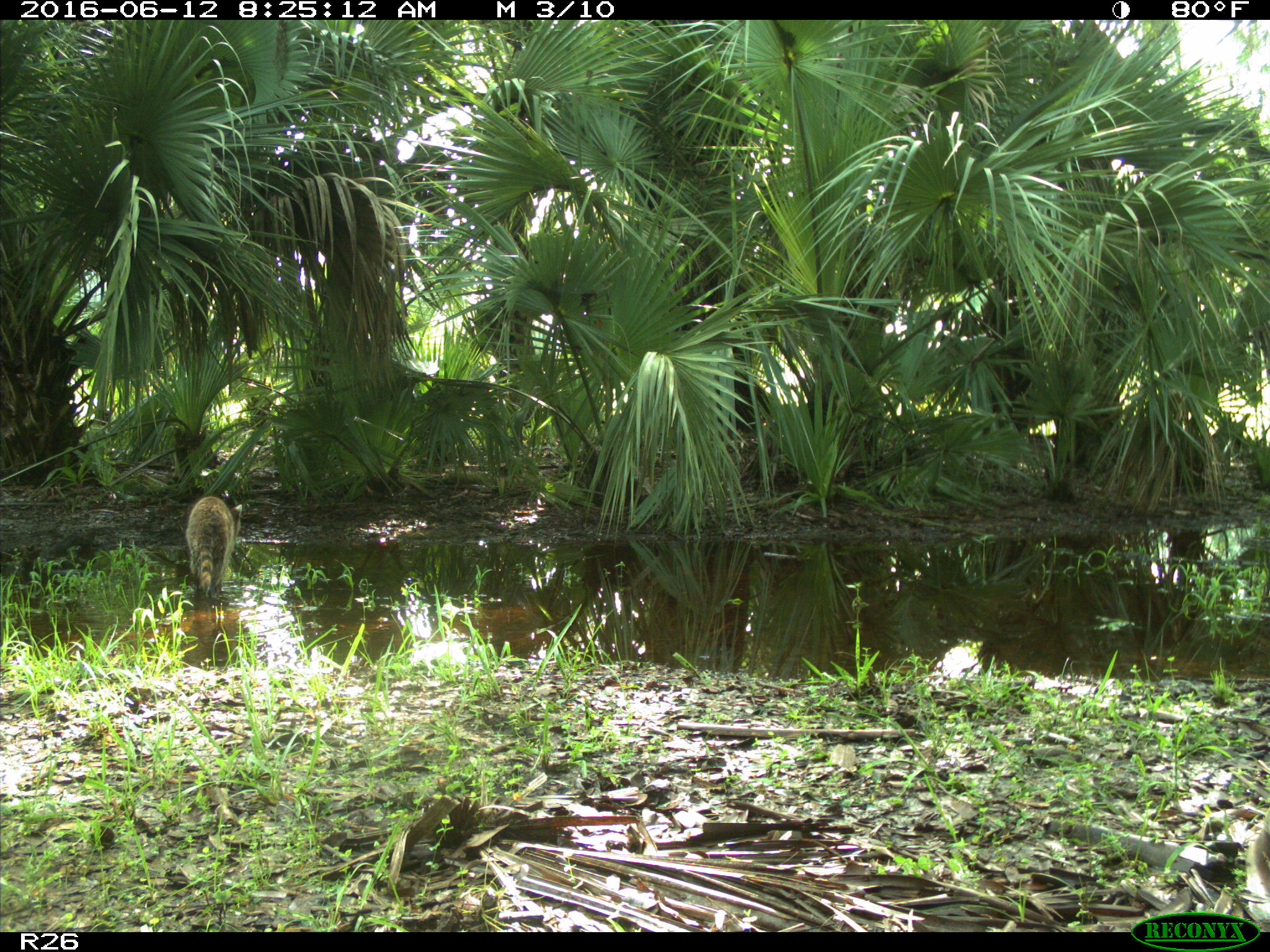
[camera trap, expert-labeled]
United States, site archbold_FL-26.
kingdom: Animalia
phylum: Chordata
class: Mammalia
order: Carnivora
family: Procyonidae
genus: Procyon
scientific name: Procyon lotor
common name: common raccoon